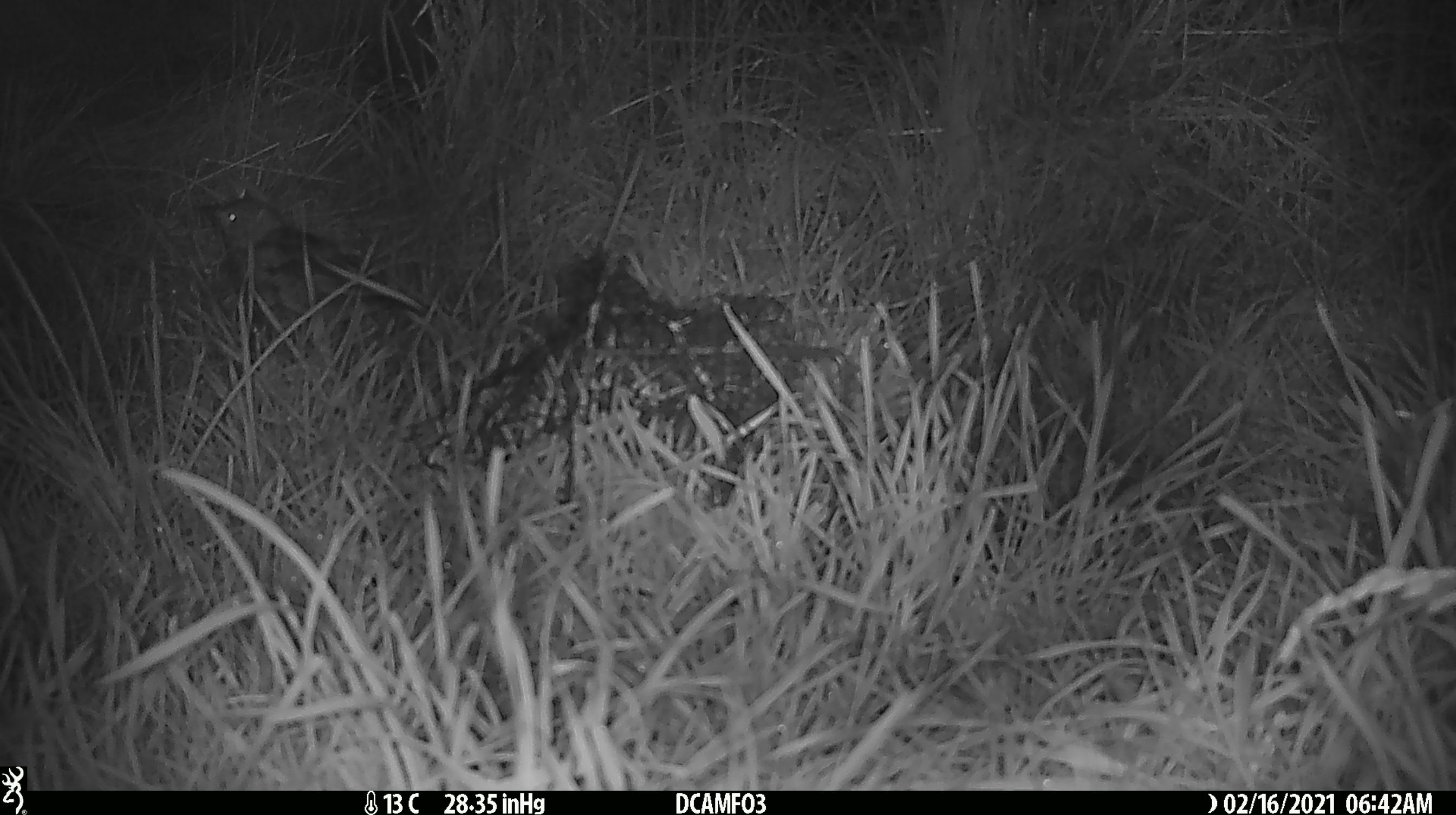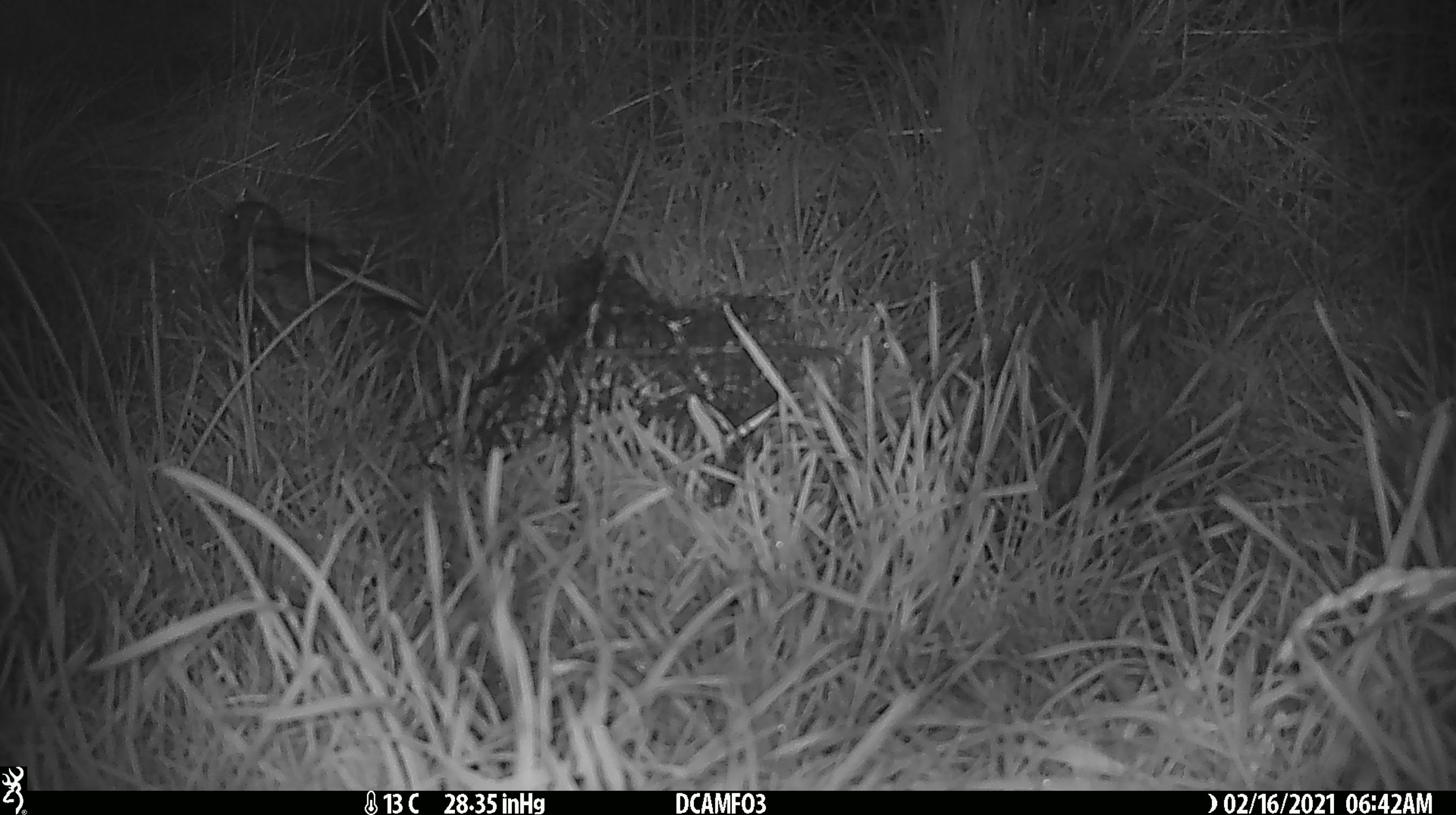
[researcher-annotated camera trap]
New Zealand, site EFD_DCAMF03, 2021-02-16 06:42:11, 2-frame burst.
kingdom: Animalia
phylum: Chordata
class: Aves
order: Passeriformes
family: Turdidae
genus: Turdus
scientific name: Turdus philomelos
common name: song thrush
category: thrush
Thrush (song thrush) (Turdus philomelos).